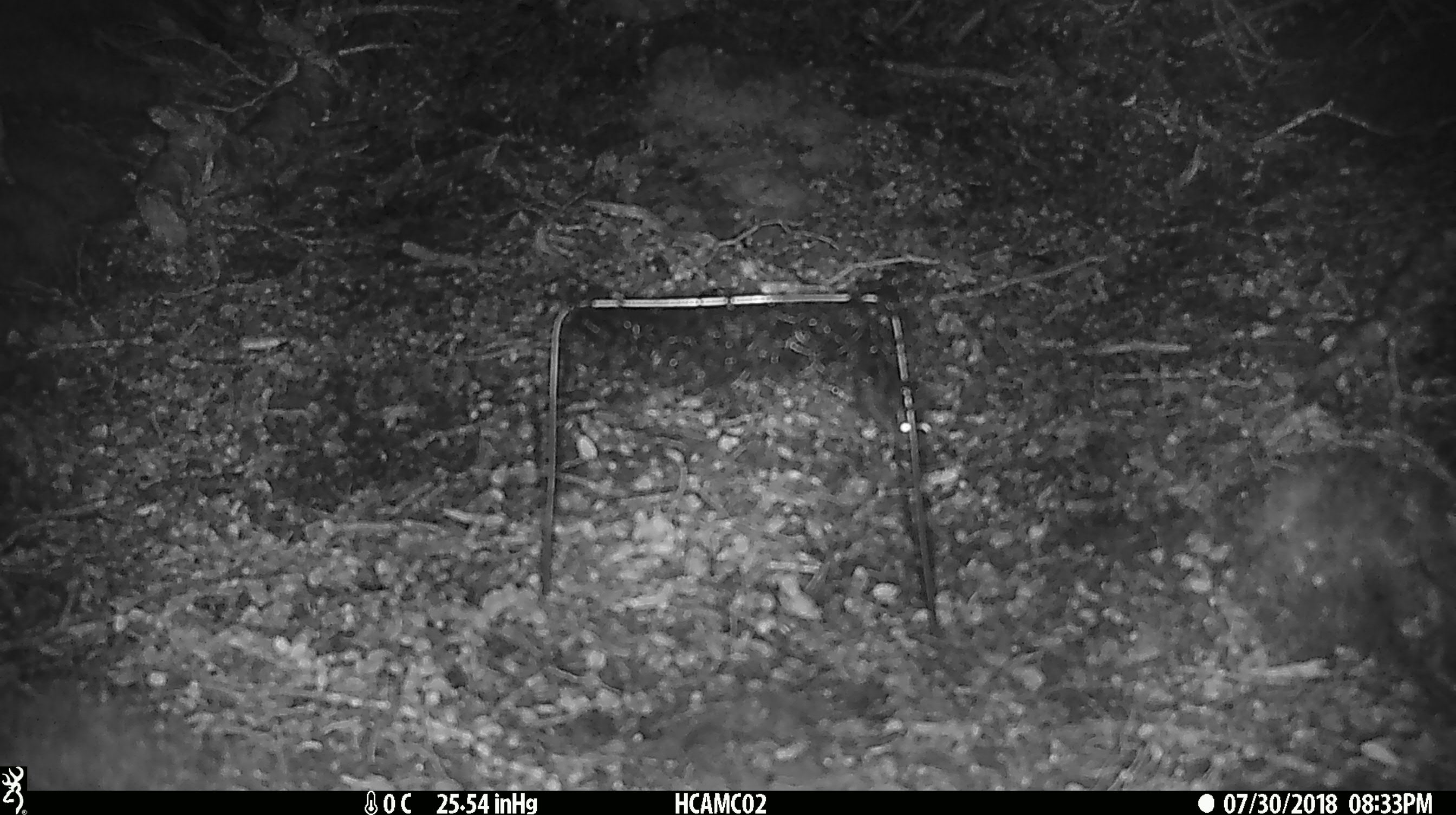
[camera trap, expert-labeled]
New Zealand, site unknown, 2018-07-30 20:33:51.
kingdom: Animalia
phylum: Chordata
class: Mammalia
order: Rodentia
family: Muridae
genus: Mus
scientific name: Mus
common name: mouse